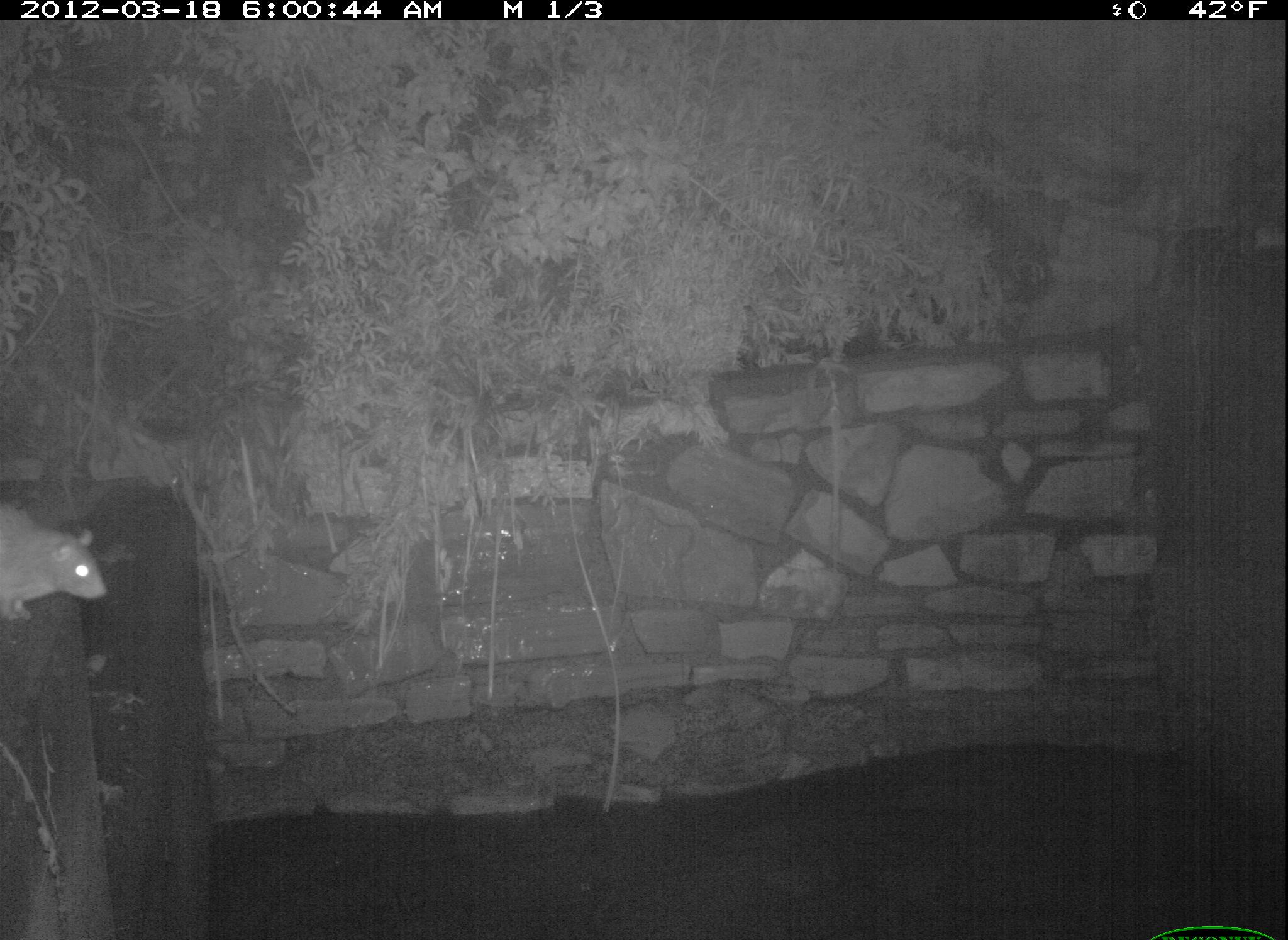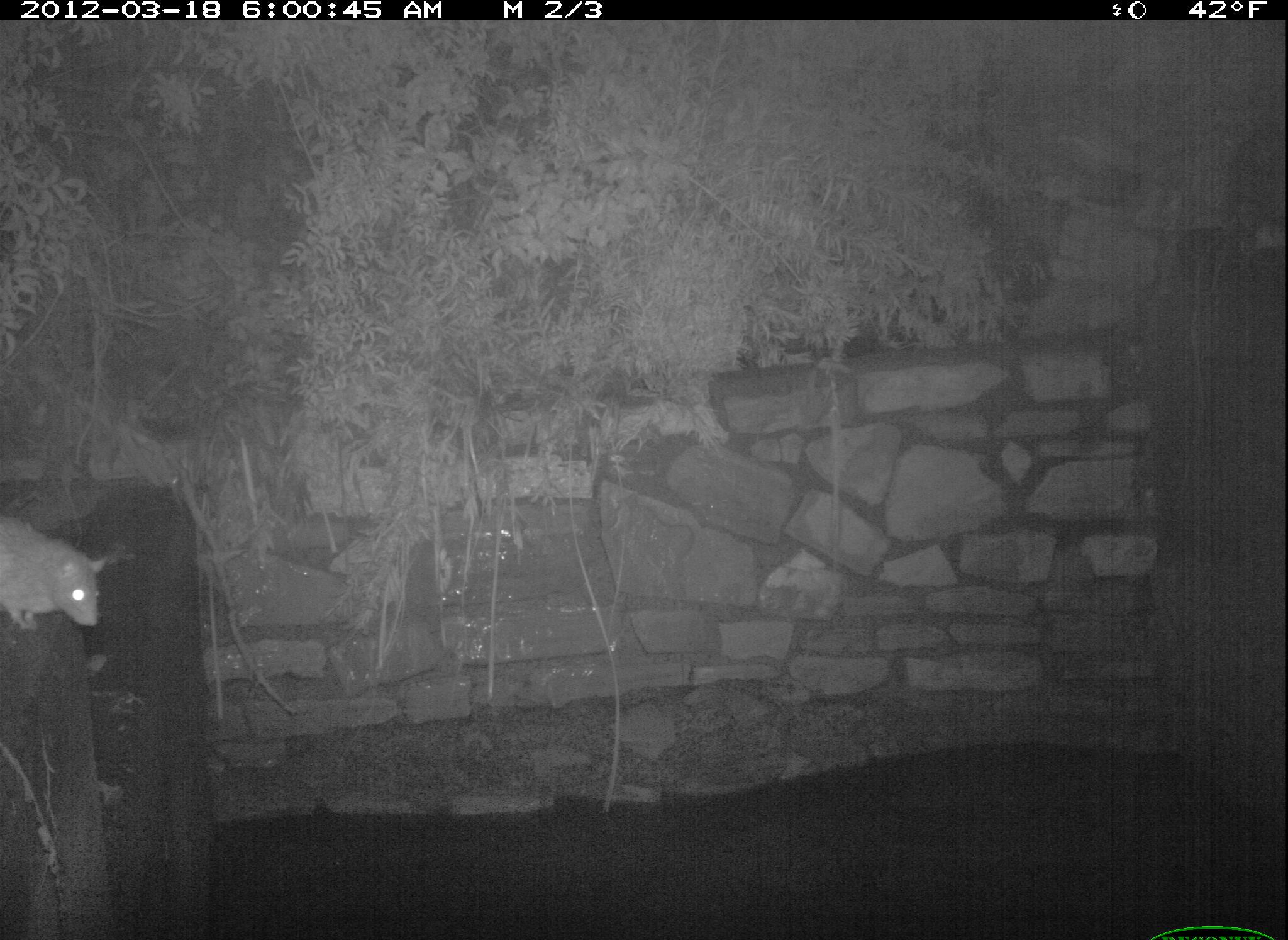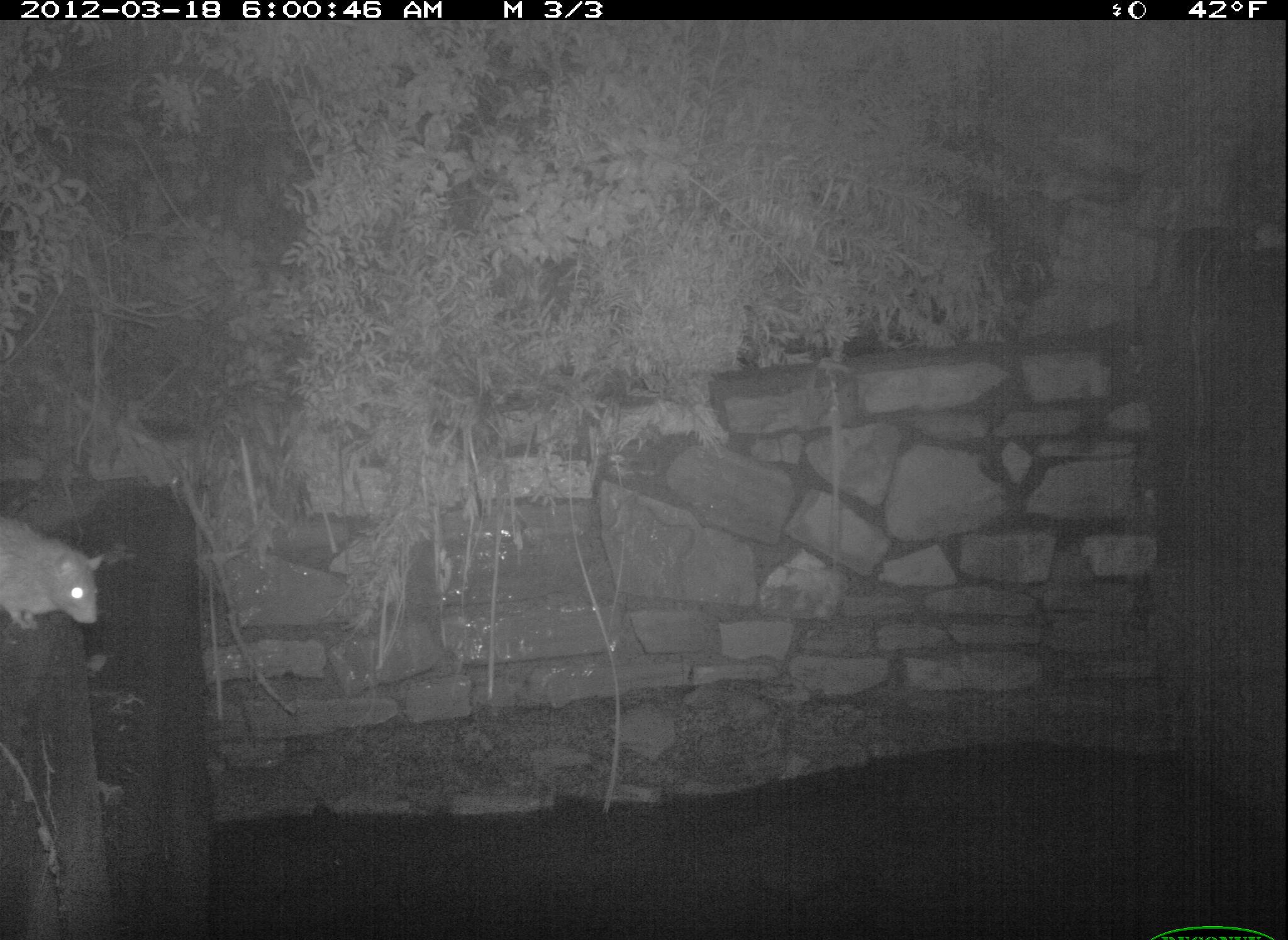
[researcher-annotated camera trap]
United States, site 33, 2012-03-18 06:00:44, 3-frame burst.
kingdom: Animalia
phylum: Chordata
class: Mammalia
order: Rodentia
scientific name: Rodentia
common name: rodent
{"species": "rodent (Rodentia)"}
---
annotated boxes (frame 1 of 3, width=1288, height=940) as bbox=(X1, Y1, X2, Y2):
rodent: bbox=(2, 488, 116, 641)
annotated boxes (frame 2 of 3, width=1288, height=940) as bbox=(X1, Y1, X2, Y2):
rodent: bbox=(2, 499, 124, 652)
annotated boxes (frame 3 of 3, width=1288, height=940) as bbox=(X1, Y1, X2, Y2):
rodent: bbox=(3, 501, 119, 648)